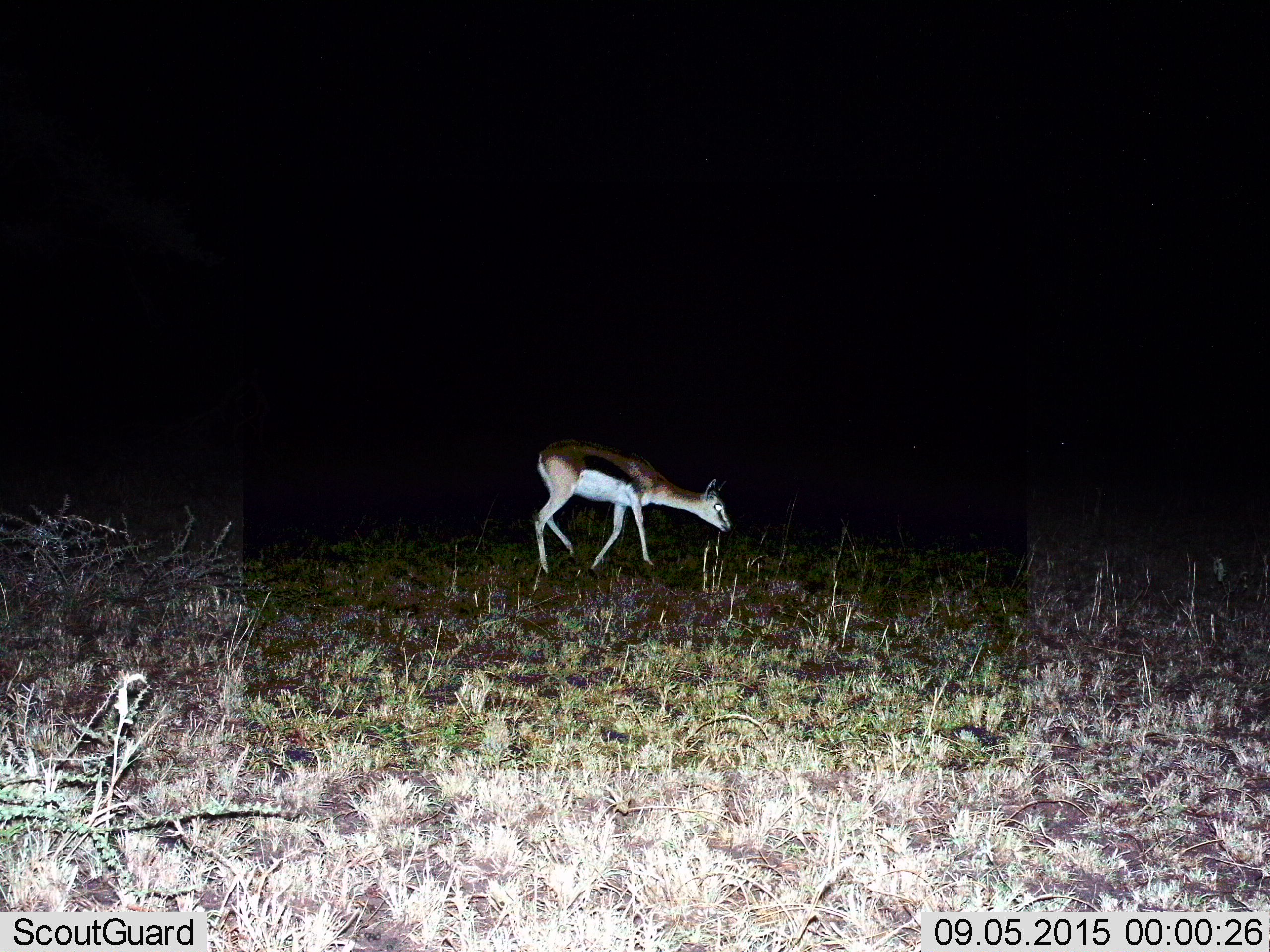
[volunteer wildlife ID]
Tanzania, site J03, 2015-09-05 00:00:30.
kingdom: Animalia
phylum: Chordata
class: Mammalia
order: Artiodactyla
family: Bovidae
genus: Eudorcas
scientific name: Eudorcas thomsonii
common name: thomson's gazelle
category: gazellethomsons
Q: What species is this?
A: Gazellethomsons (thomson's gazelle) (Eudorcas thomsonii).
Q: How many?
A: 1.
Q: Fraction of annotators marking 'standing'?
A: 10%.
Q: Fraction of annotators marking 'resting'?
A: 0%.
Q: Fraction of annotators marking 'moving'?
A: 70%.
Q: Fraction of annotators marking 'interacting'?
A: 0%.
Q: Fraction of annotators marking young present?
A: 0%.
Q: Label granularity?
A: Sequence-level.